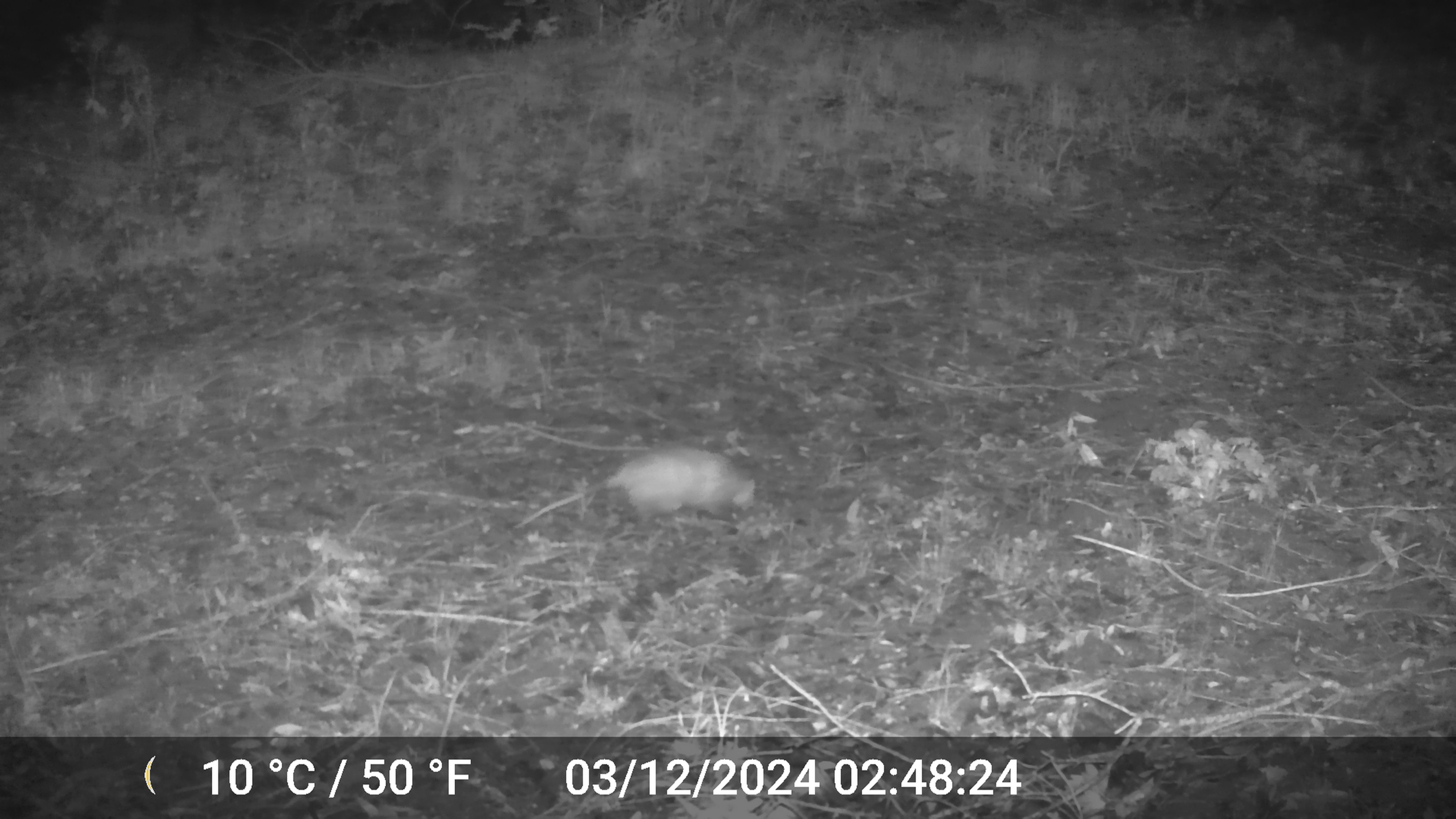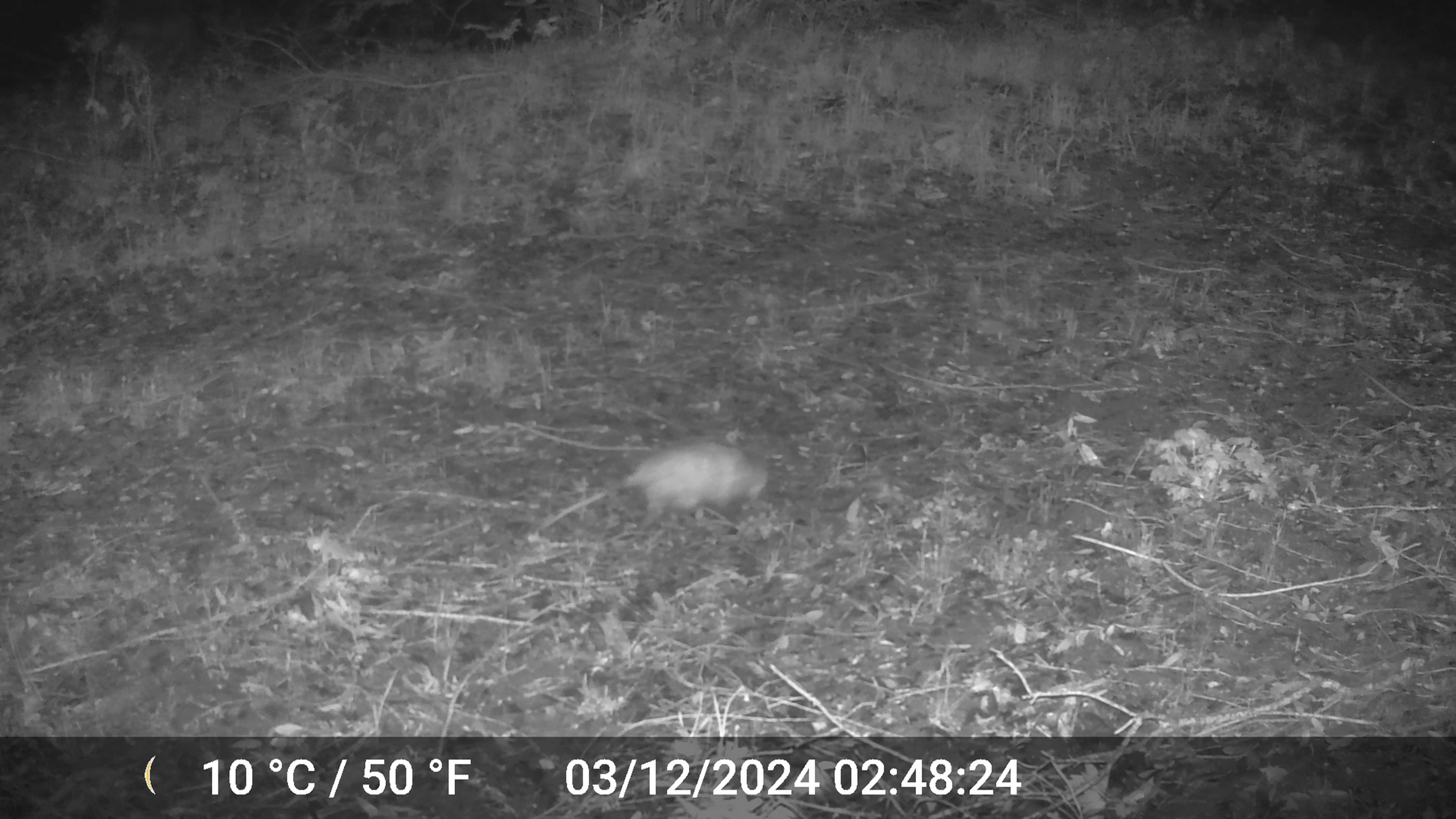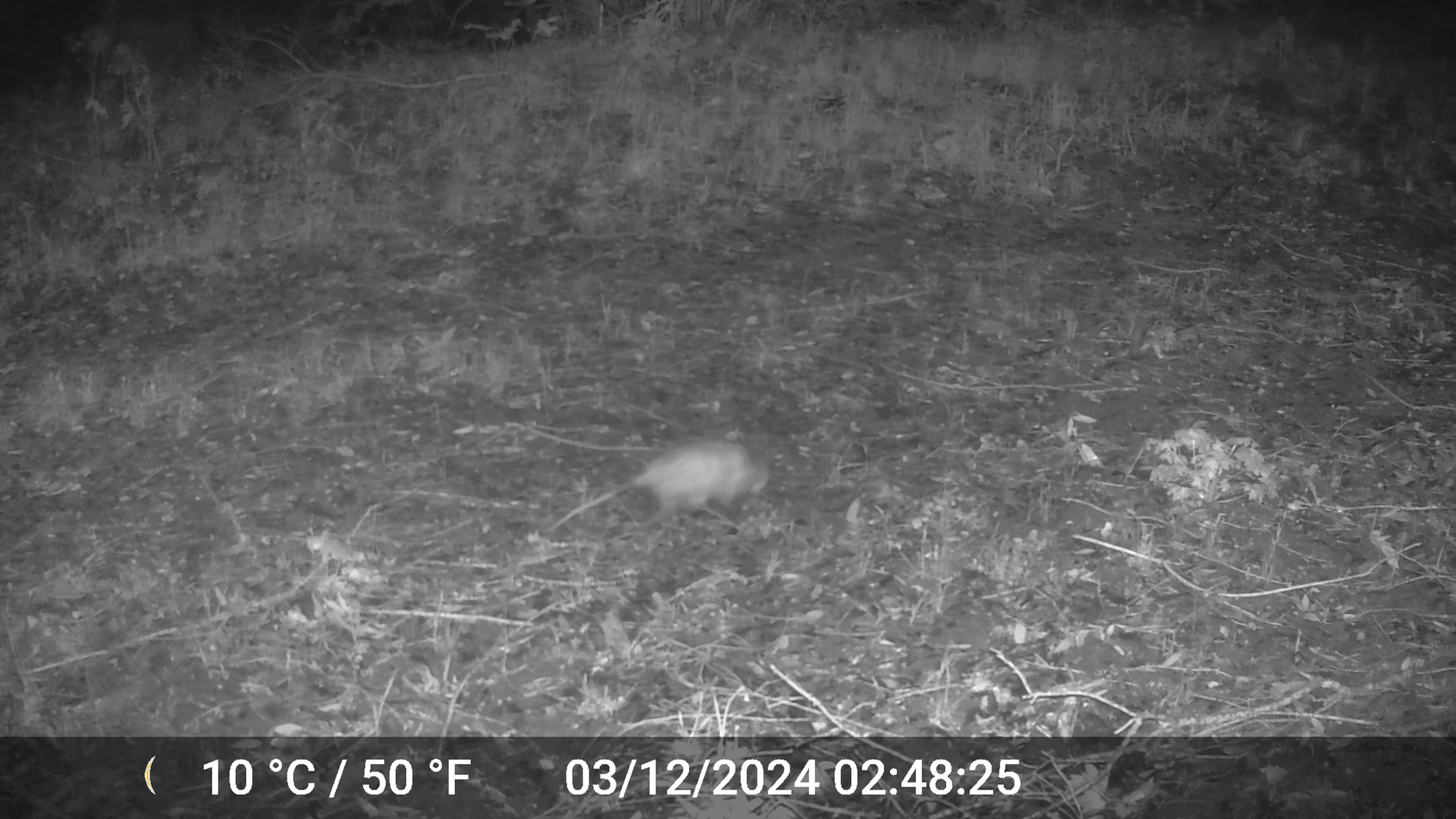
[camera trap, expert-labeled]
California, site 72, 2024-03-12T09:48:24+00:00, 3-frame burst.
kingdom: Animalia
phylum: Chordata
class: Mammalia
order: Didelphimorphia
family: Didelphidae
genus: Didelphis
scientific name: Didelphis virginiana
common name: virginia opossum